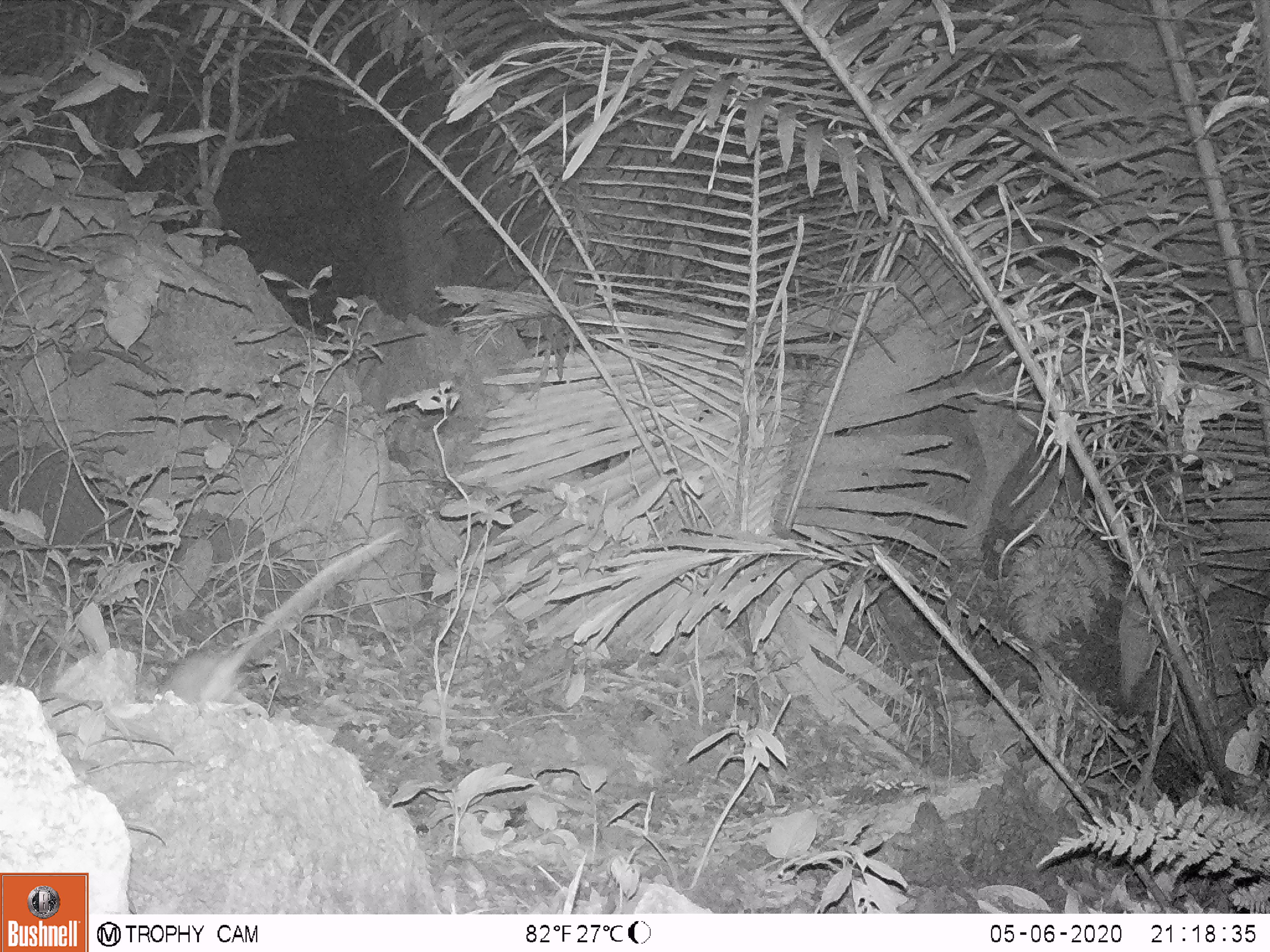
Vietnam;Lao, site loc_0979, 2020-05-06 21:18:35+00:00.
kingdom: Animalia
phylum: Chordata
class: Mammalia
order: Rodentia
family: Muridae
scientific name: Muridae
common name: old-world mice and rats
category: unidentified murid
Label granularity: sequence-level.